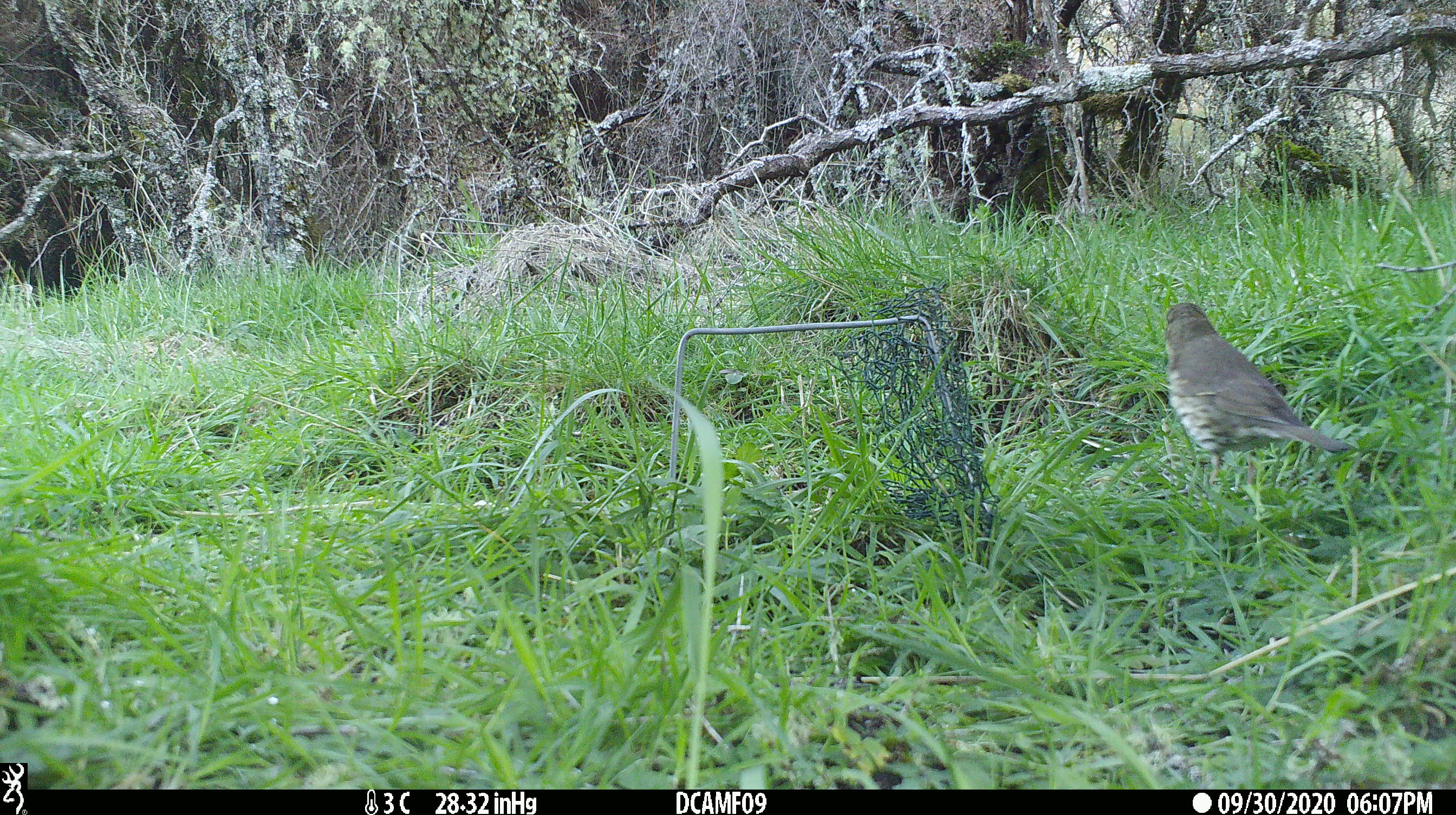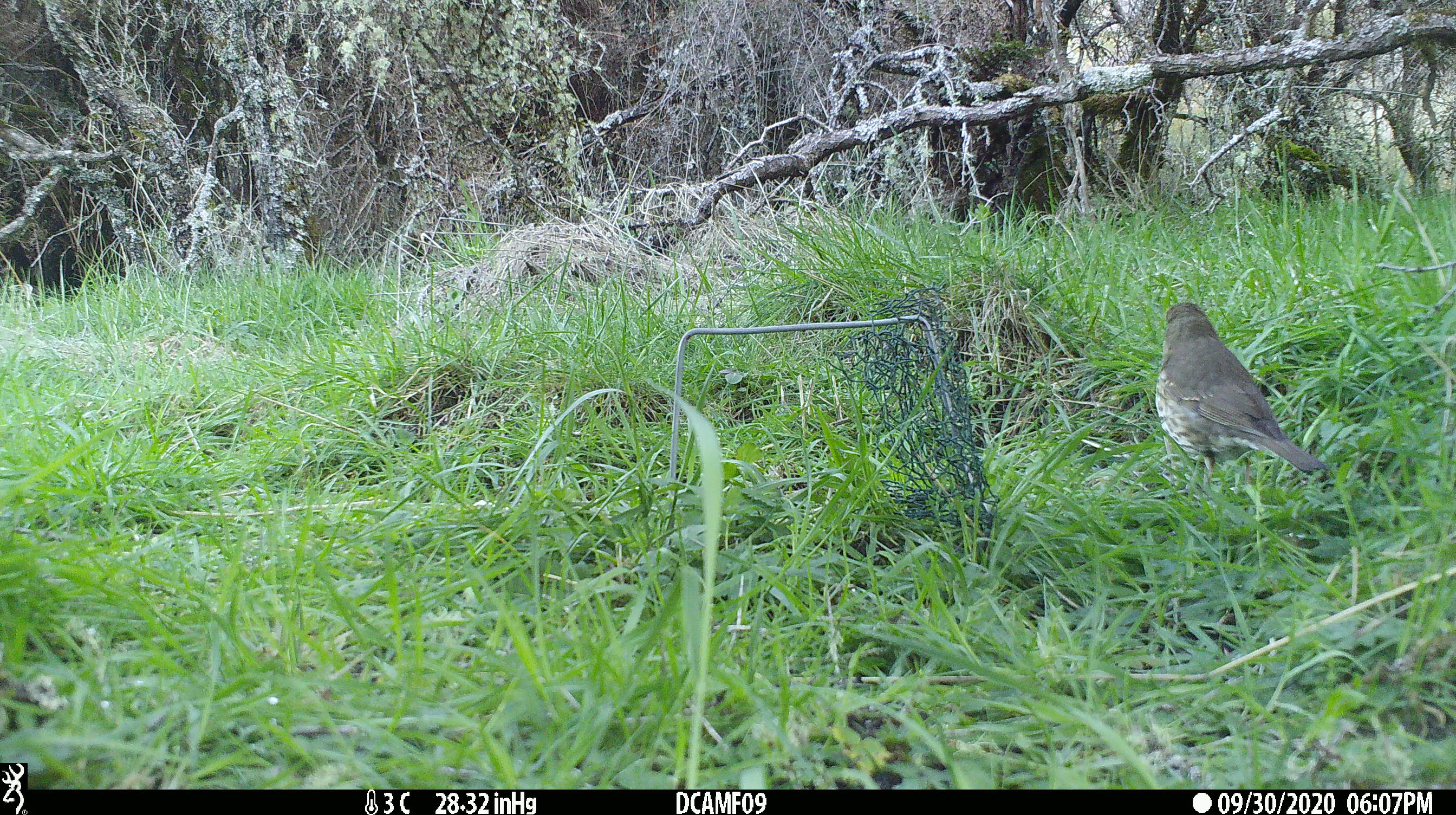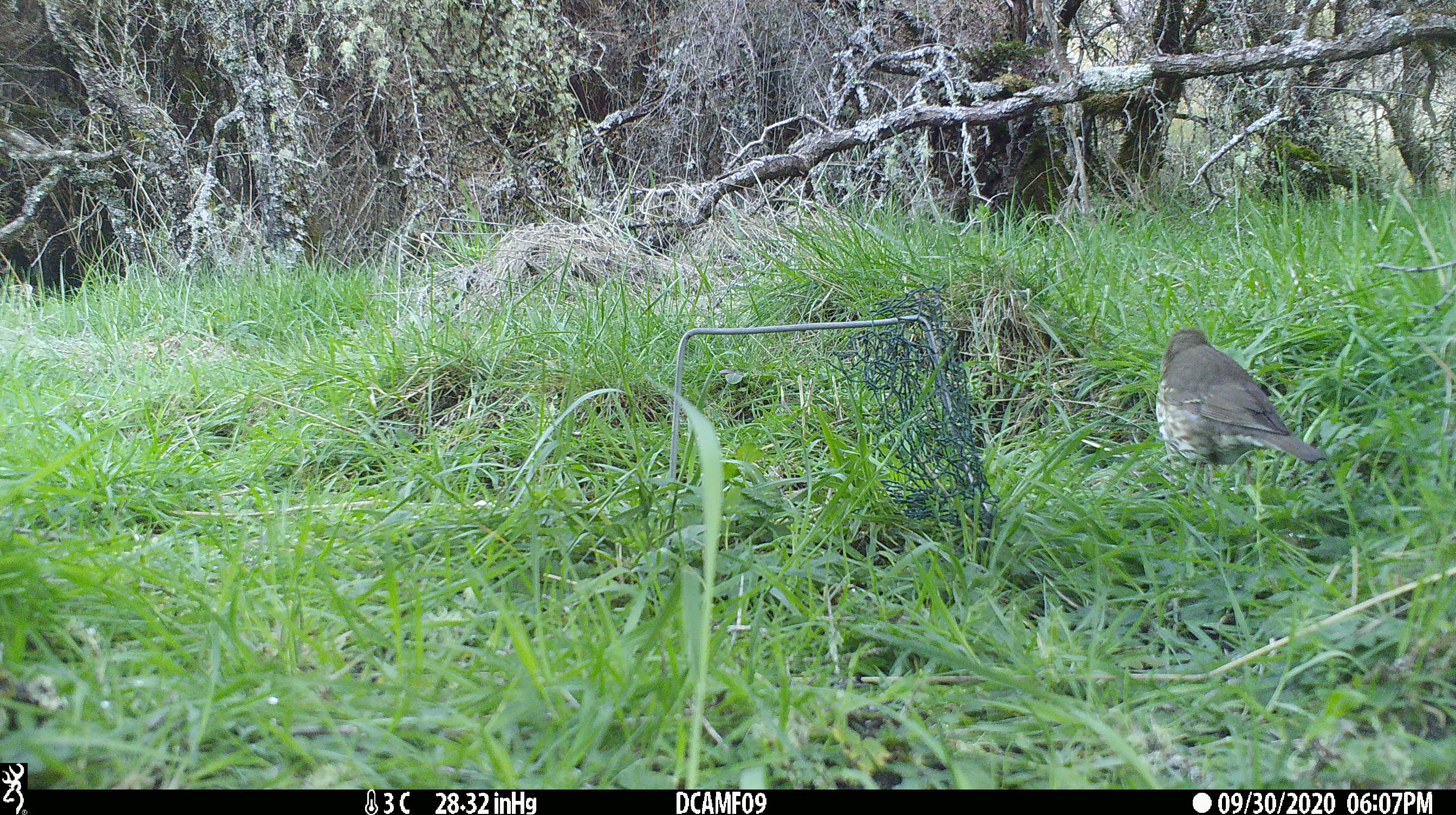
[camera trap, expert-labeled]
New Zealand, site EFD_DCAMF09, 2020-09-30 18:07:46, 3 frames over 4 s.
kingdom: Animalia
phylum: Chordata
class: Aves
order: Passeriformes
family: Turdidae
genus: Turdus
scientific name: Turdus philomelos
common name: song thrush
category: thrush